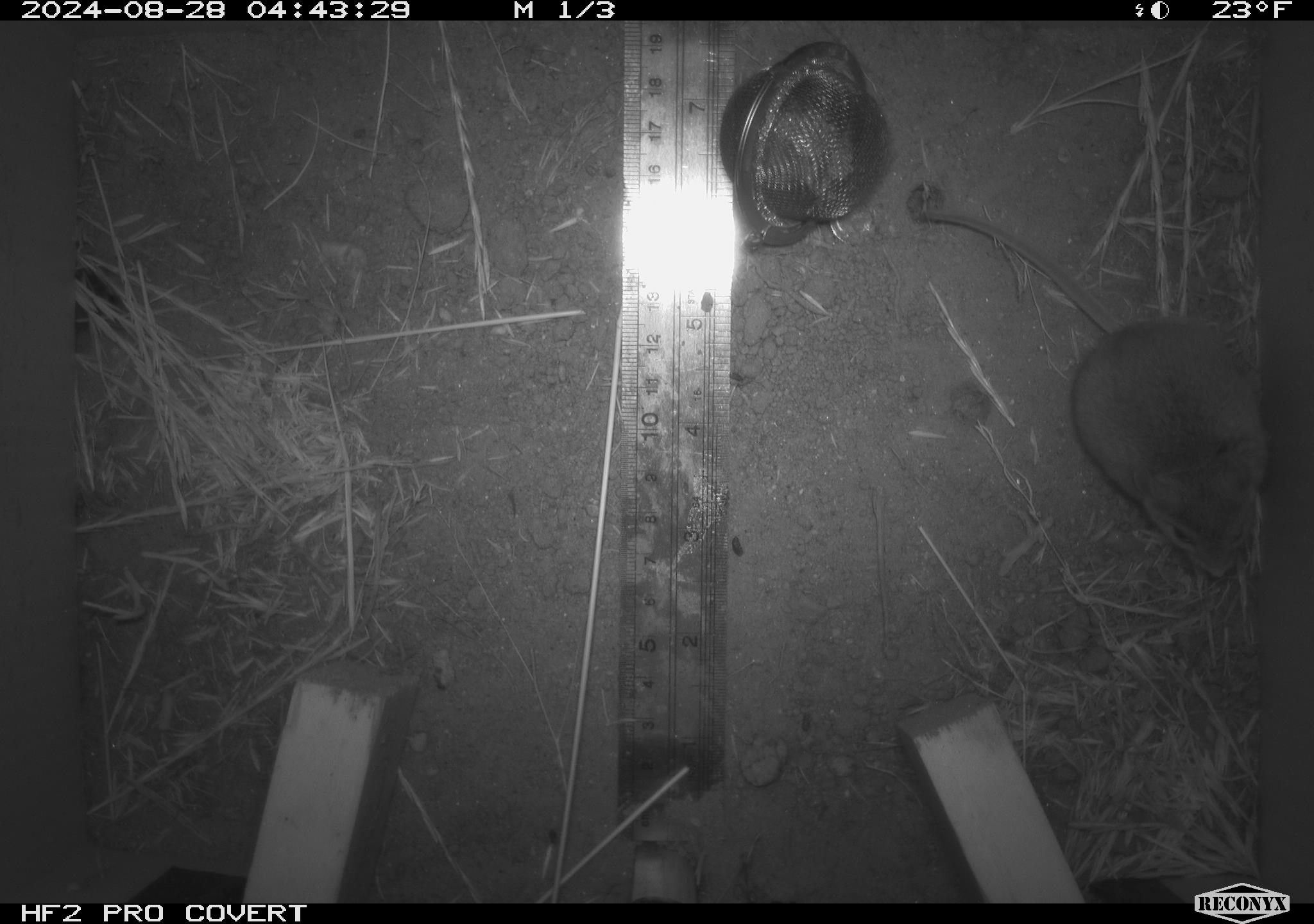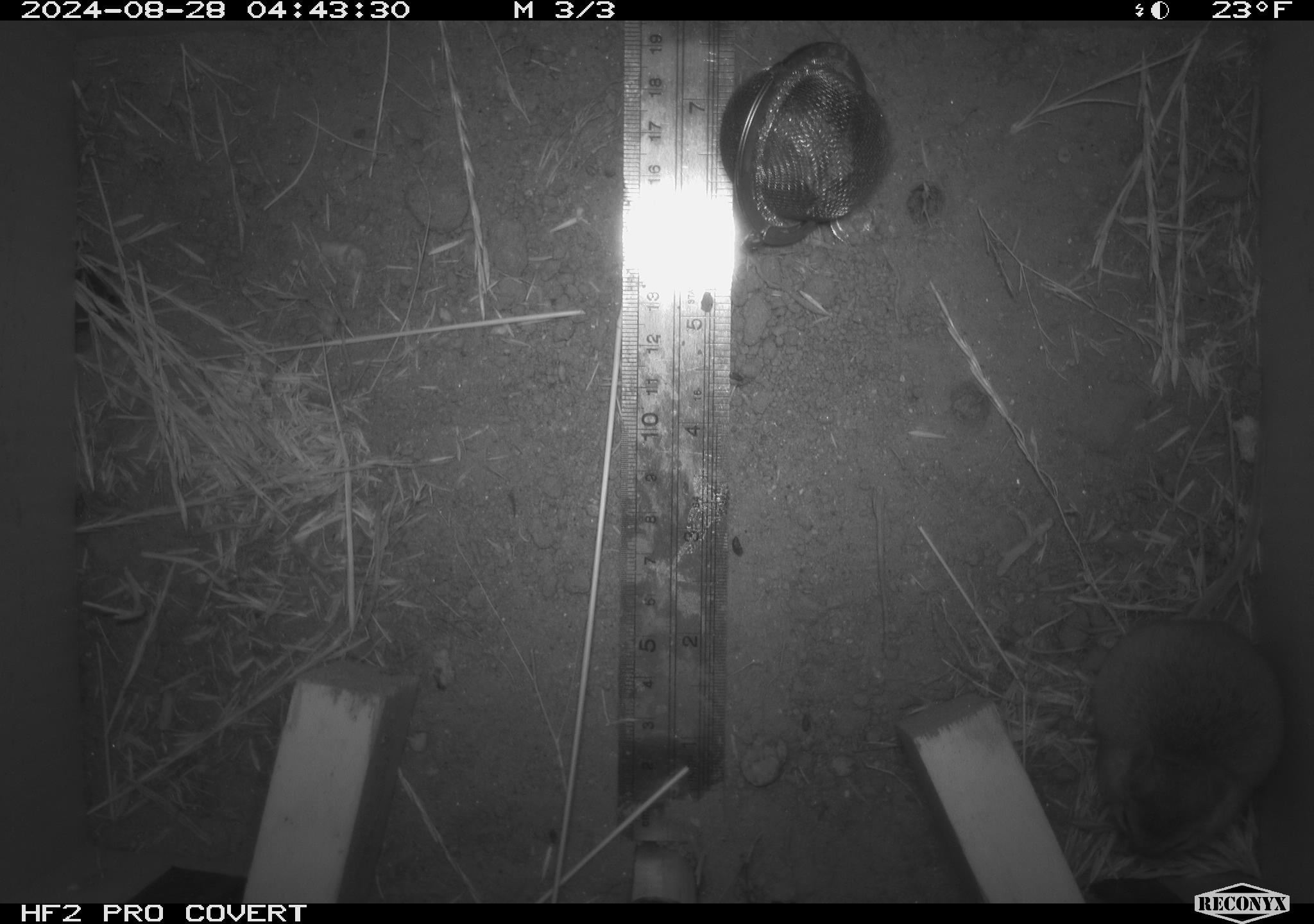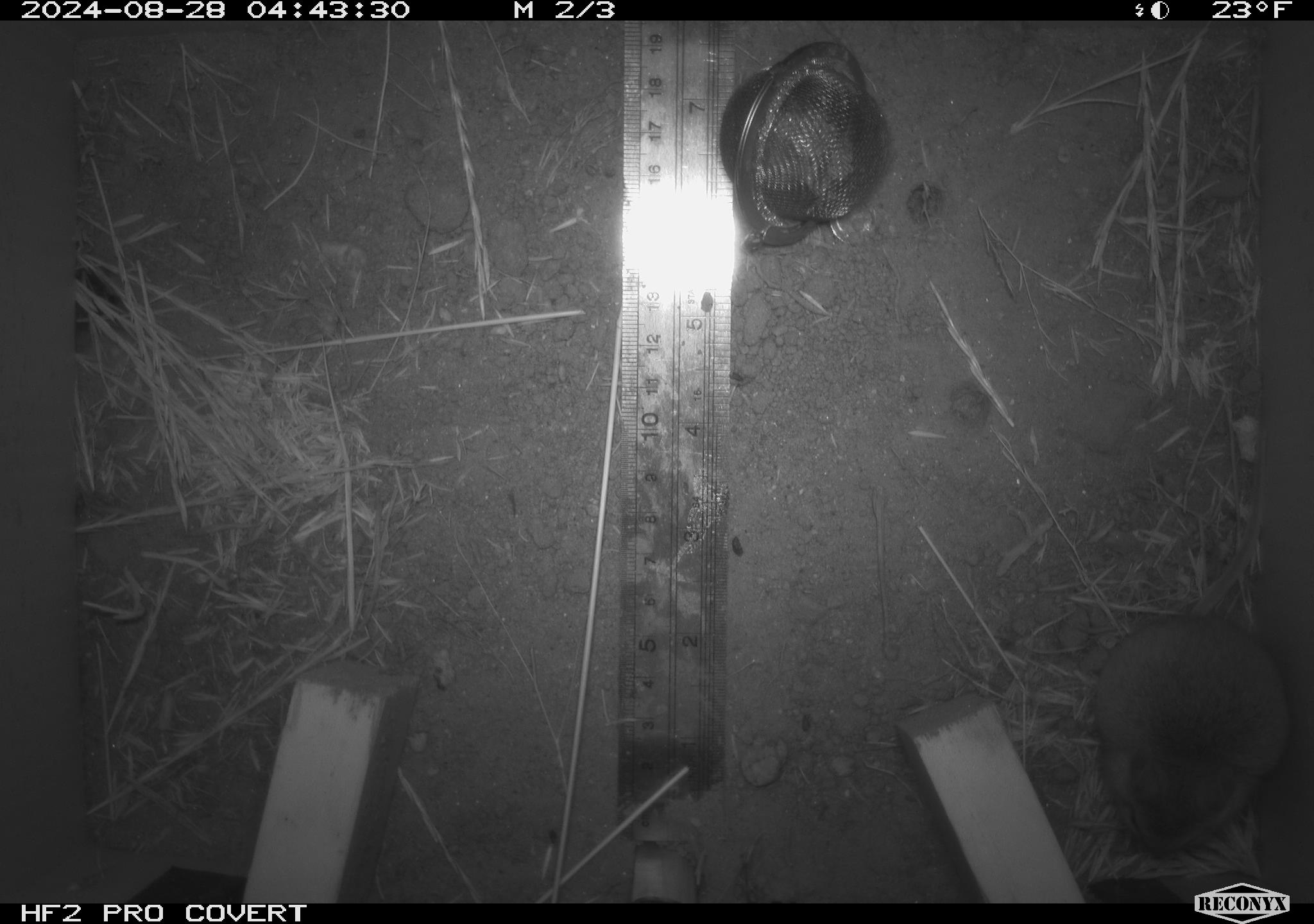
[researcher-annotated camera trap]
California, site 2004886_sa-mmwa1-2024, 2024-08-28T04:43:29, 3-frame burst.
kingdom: Animalia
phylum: Chordata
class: Mammalia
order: Rodentia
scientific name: Rodentia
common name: mouse species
Mouse species (Rodentia).